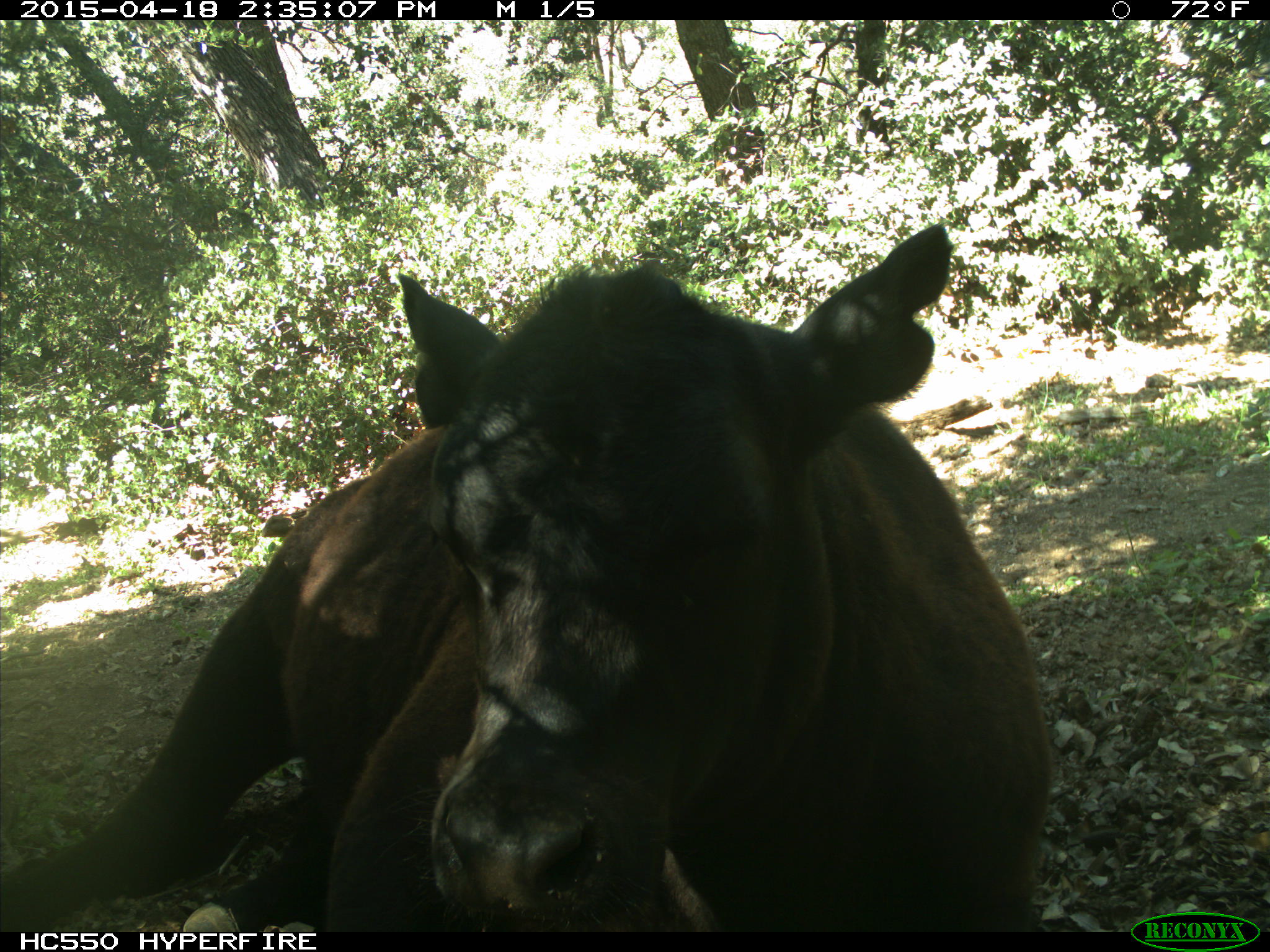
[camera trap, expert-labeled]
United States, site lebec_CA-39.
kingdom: Animalia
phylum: Chordata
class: Mammalia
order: Artiodactyla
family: Bovidae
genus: Bos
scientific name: Bos taurus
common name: domestic cow